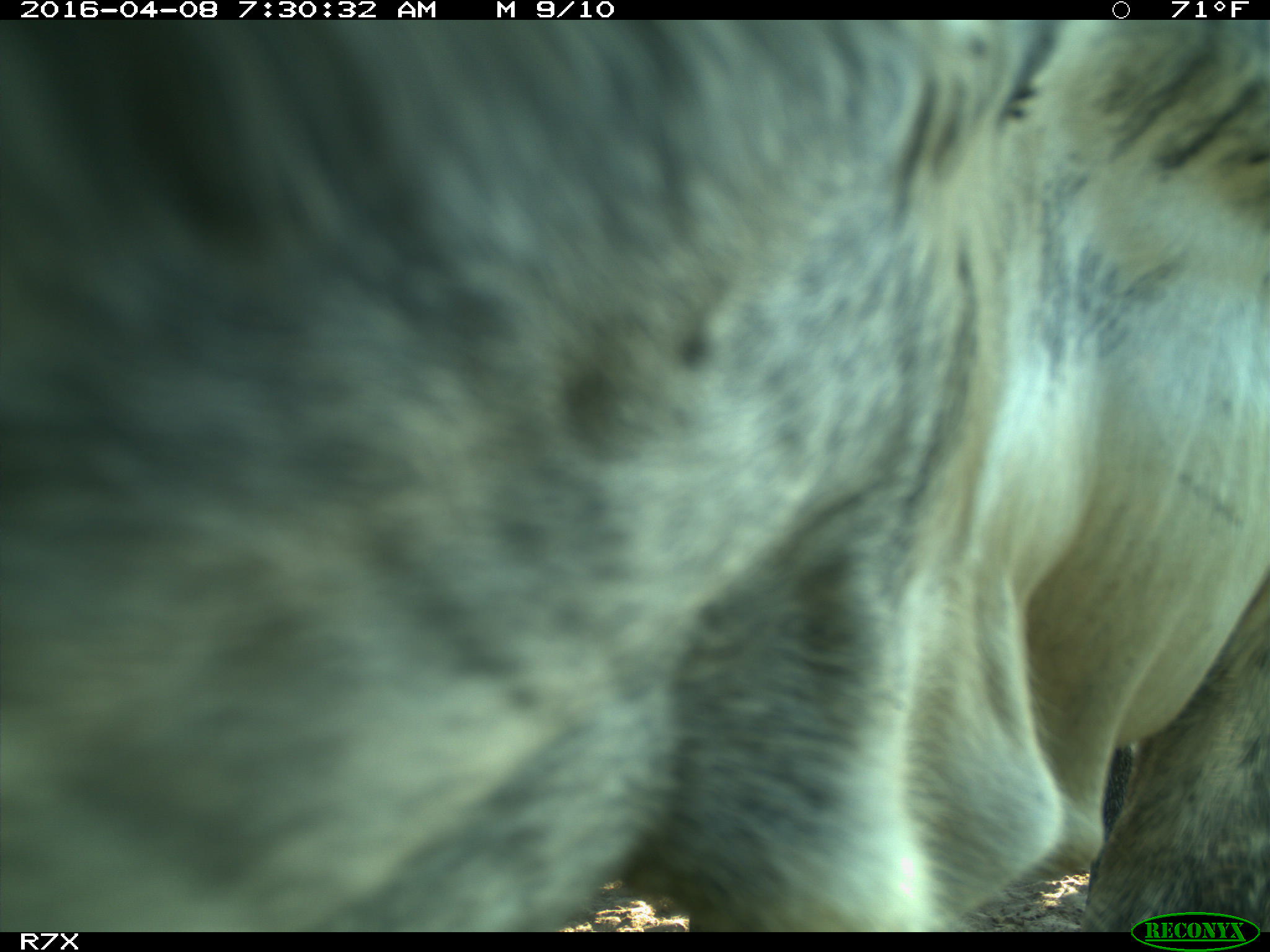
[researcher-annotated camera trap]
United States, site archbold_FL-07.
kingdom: Animalia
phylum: Chordata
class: Mammalia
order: Artiodactyla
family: Bovidae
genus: Bos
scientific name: Bos taurus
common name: domestic cow